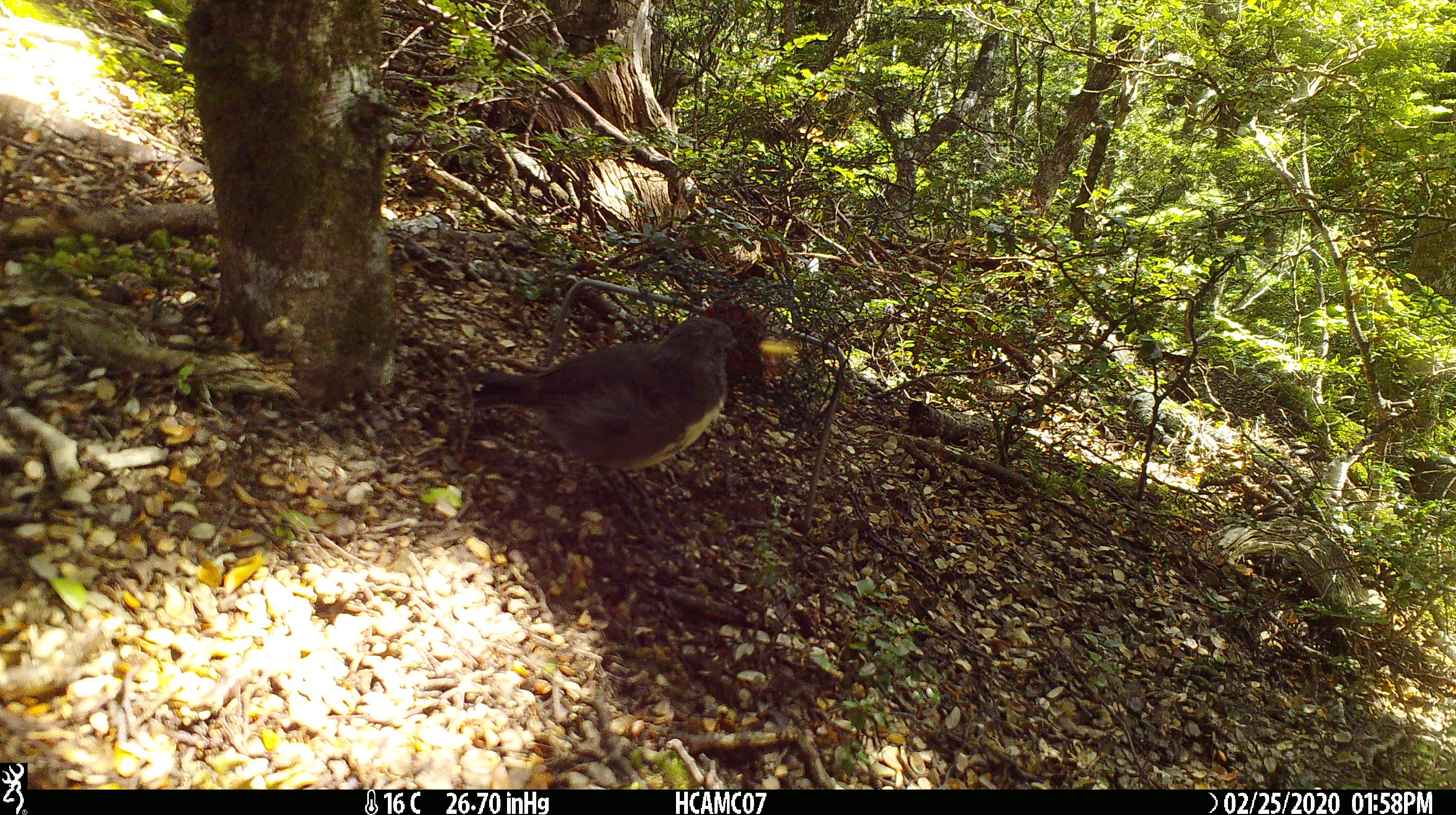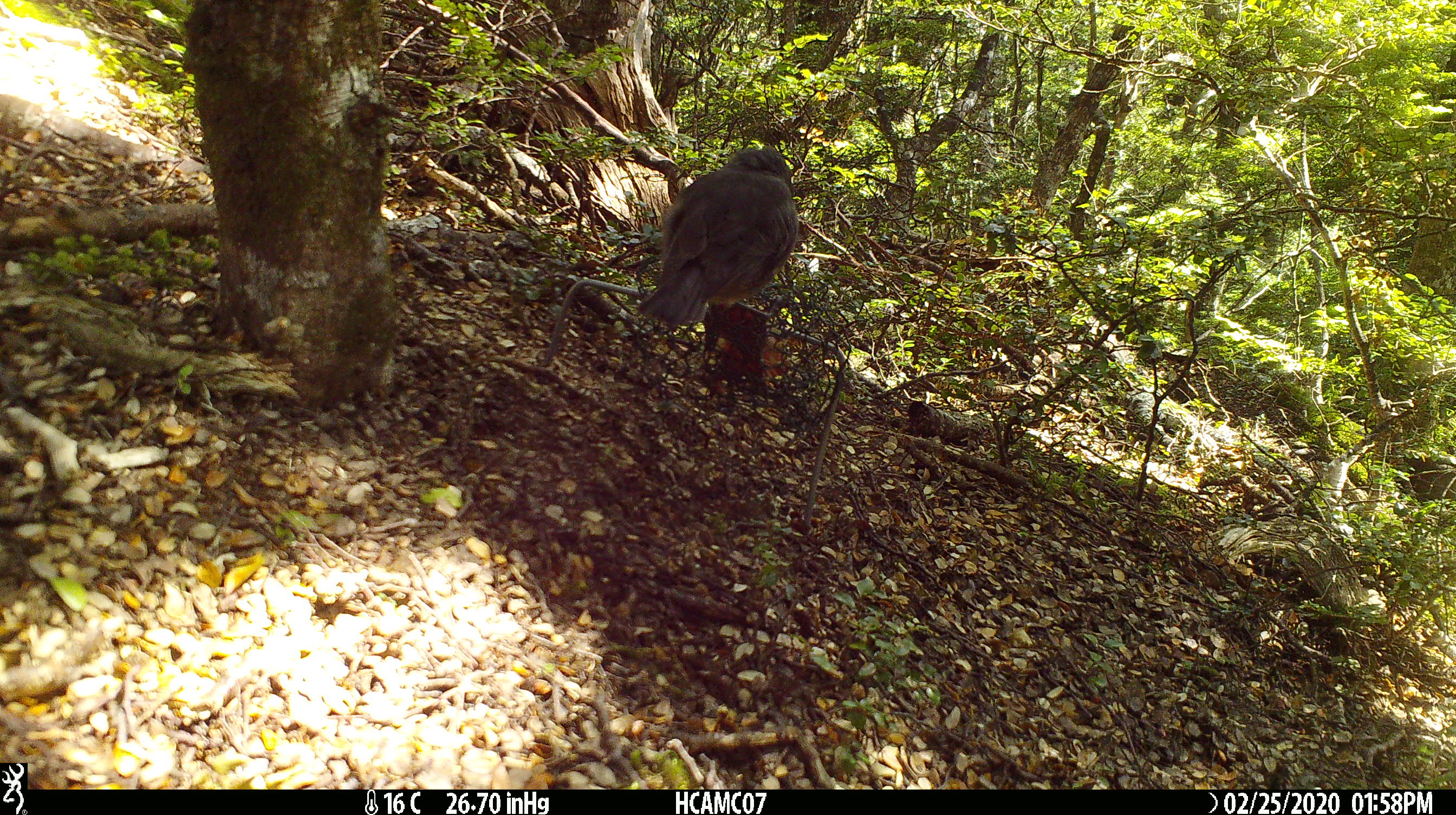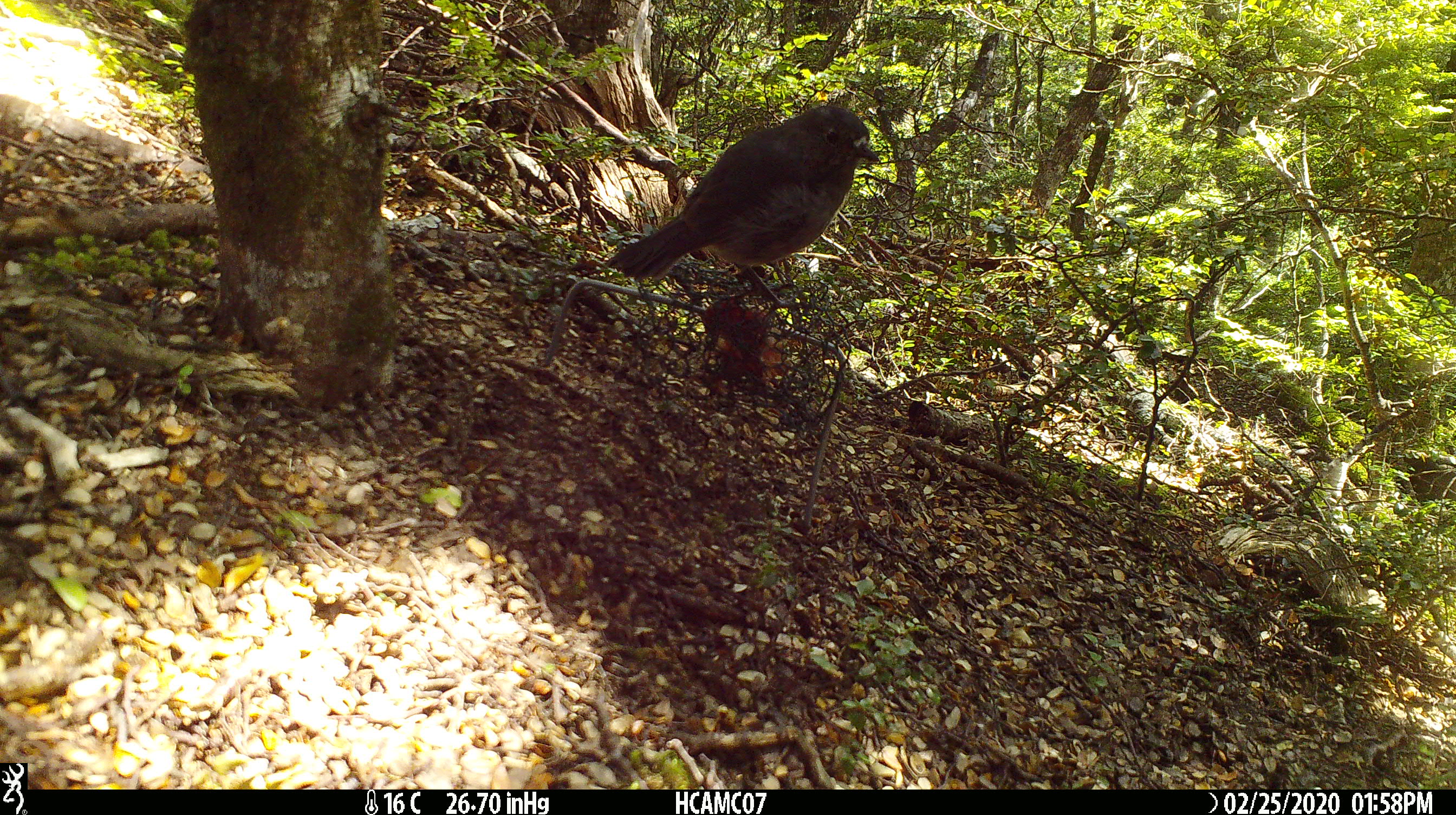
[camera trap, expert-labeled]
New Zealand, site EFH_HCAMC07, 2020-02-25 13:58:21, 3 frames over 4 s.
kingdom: Animalia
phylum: Chordata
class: Aves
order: Passeriformes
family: Petroicidae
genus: Petroica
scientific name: Petroica australis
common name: new zealand robin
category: robin